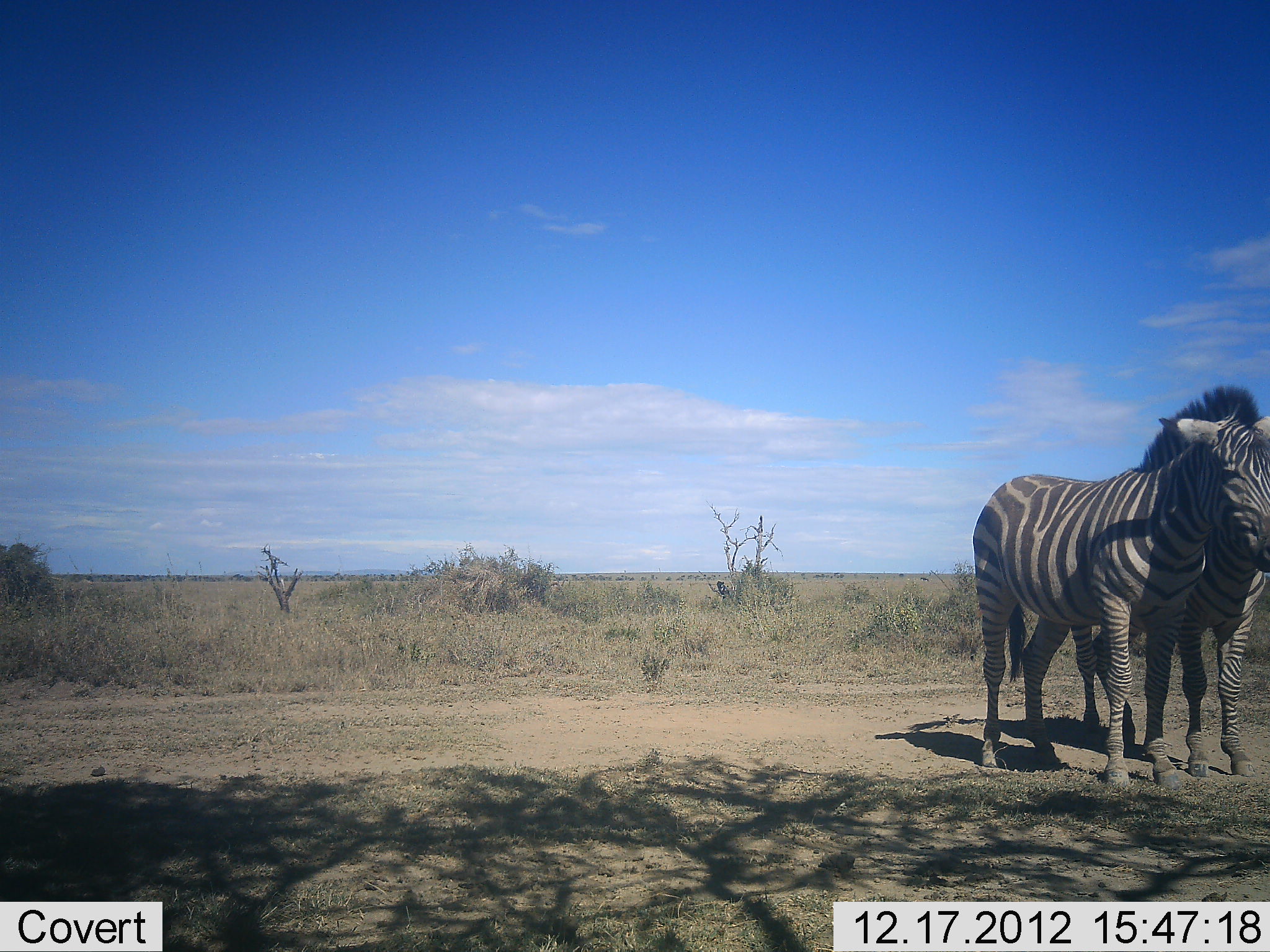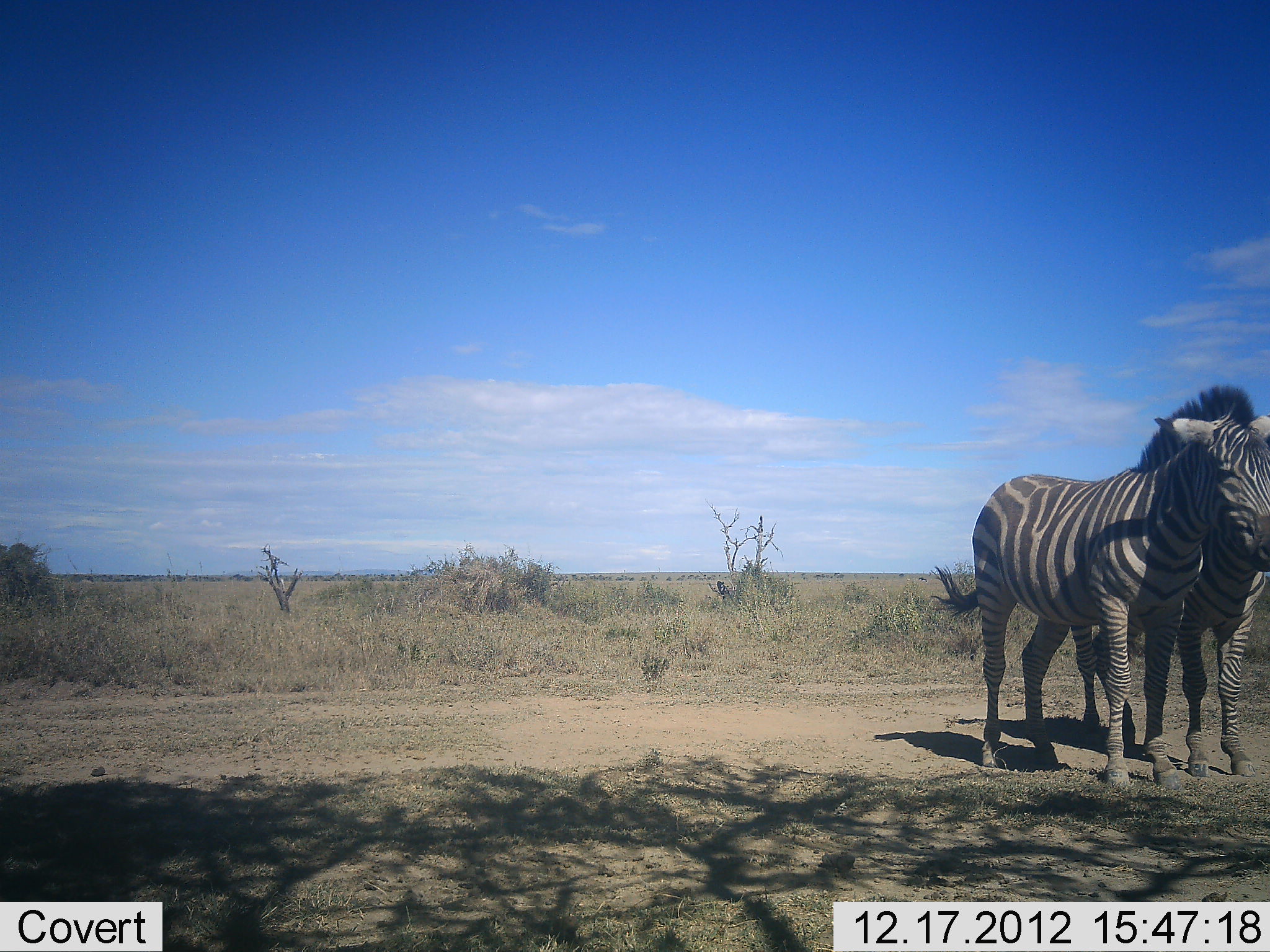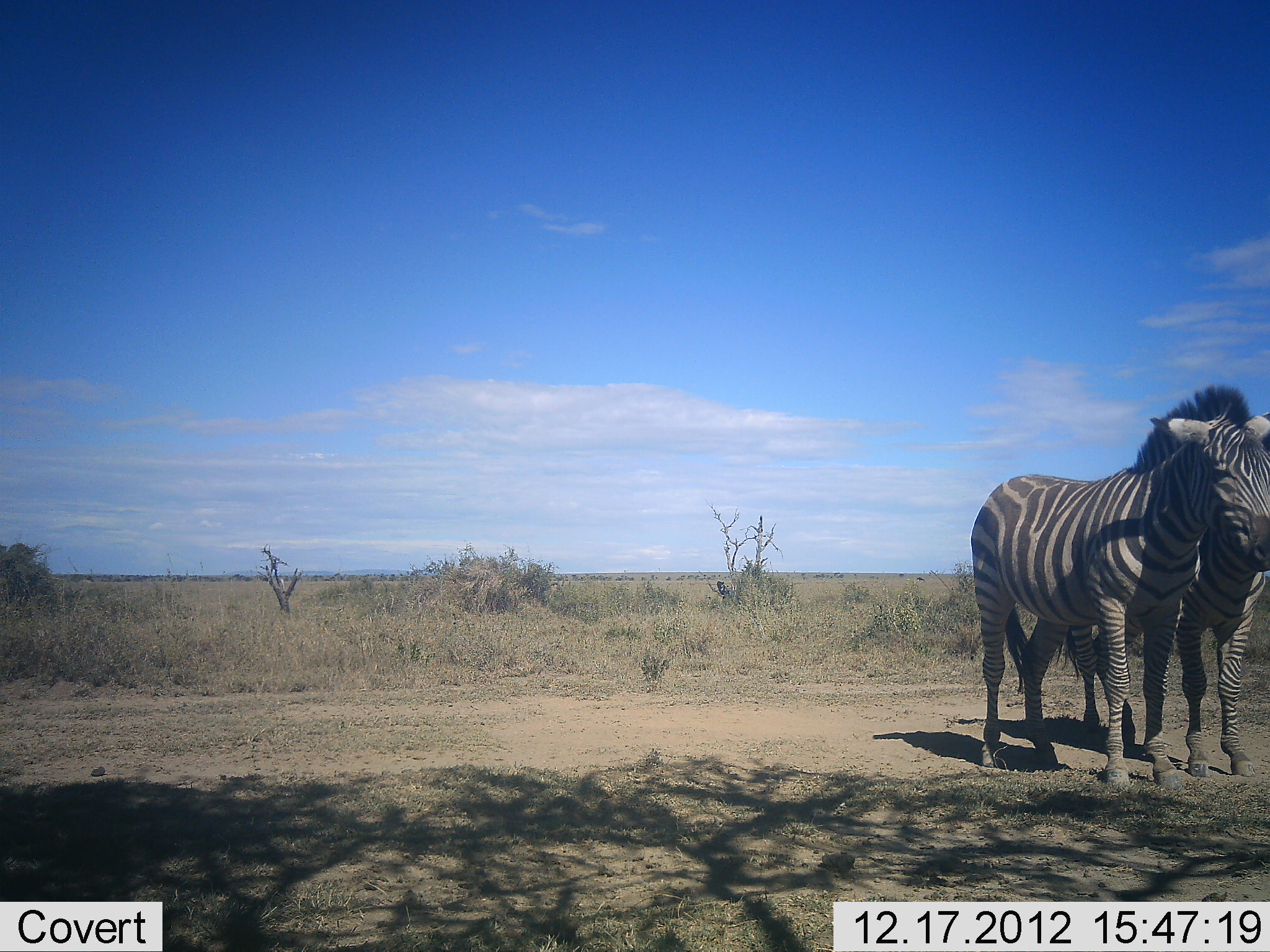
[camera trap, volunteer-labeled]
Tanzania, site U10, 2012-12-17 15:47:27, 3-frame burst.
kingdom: Animalia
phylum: Chordata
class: Mammalia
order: Perissodactyla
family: Equidae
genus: Equus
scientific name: Equus quagga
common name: plains zebra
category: zebra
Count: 2.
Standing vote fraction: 90%.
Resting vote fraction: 10%.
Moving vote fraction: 0%.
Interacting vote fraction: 0%.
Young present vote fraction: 0%.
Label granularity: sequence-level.